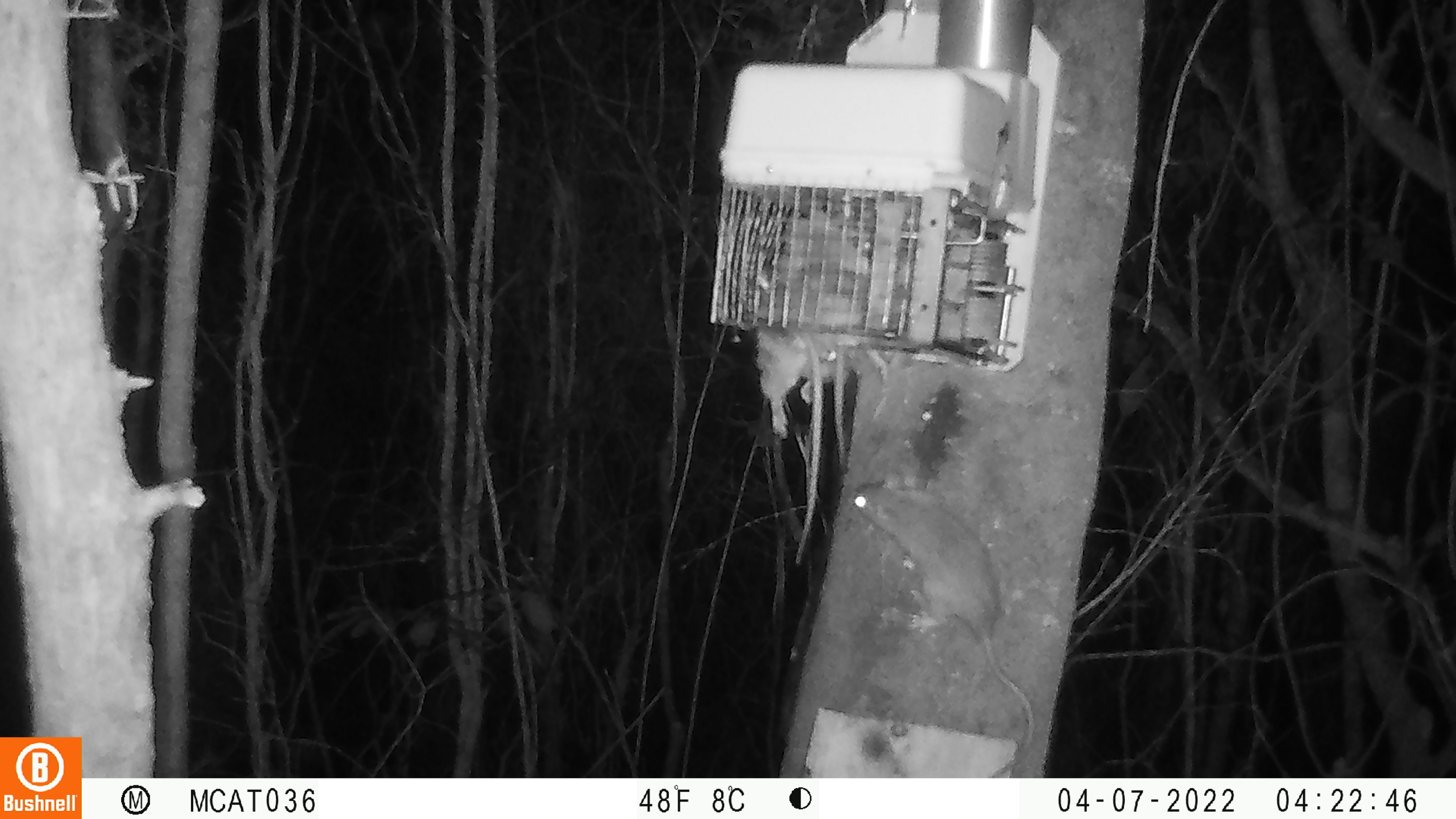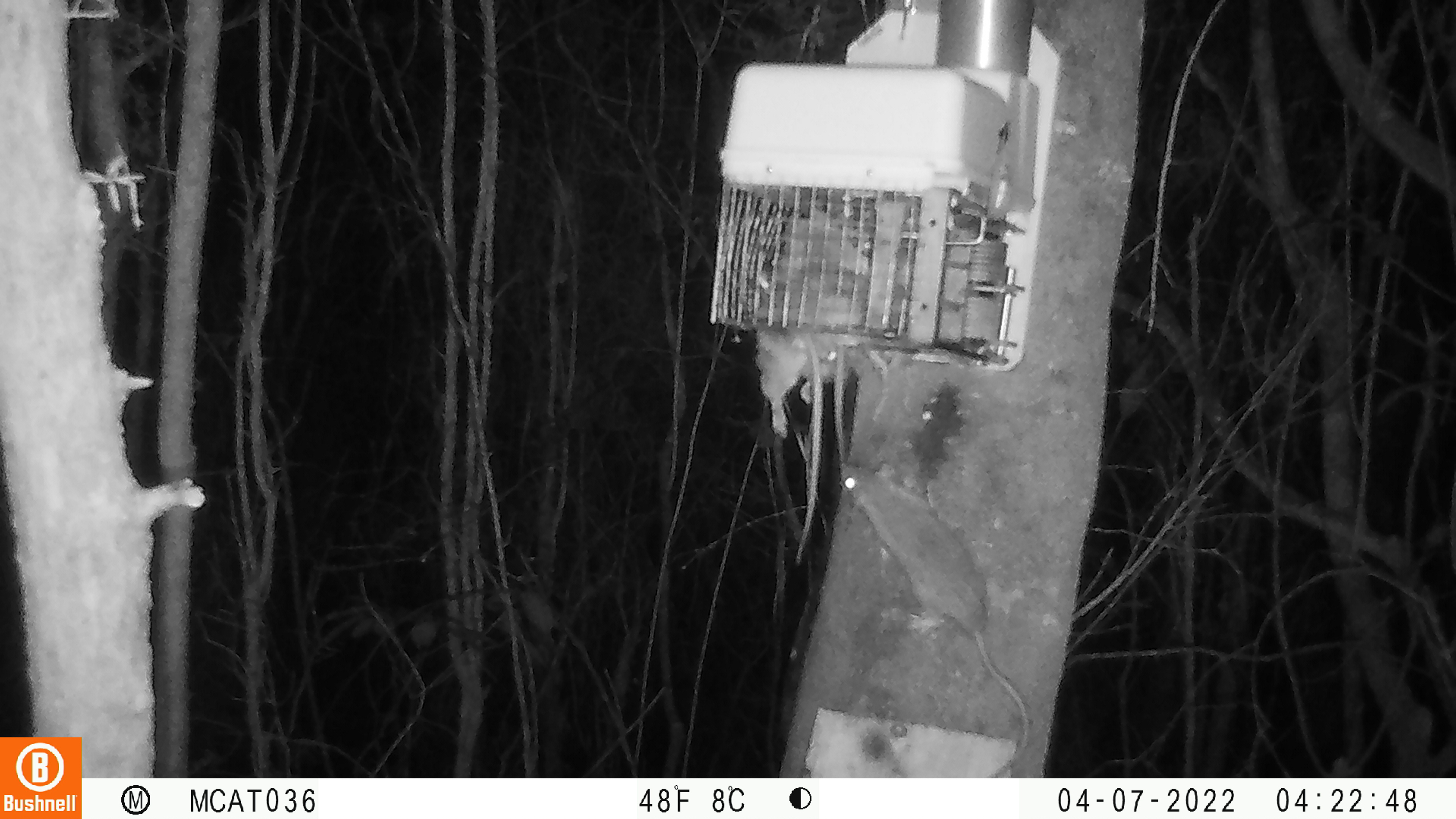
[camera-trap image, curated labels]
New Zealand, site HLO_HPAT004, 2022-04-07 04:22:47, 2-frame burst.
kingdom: Animalia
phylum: Chordata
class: Mammalia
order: Rodentia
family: Muridae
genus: Rattus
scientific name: Rattus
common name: rat